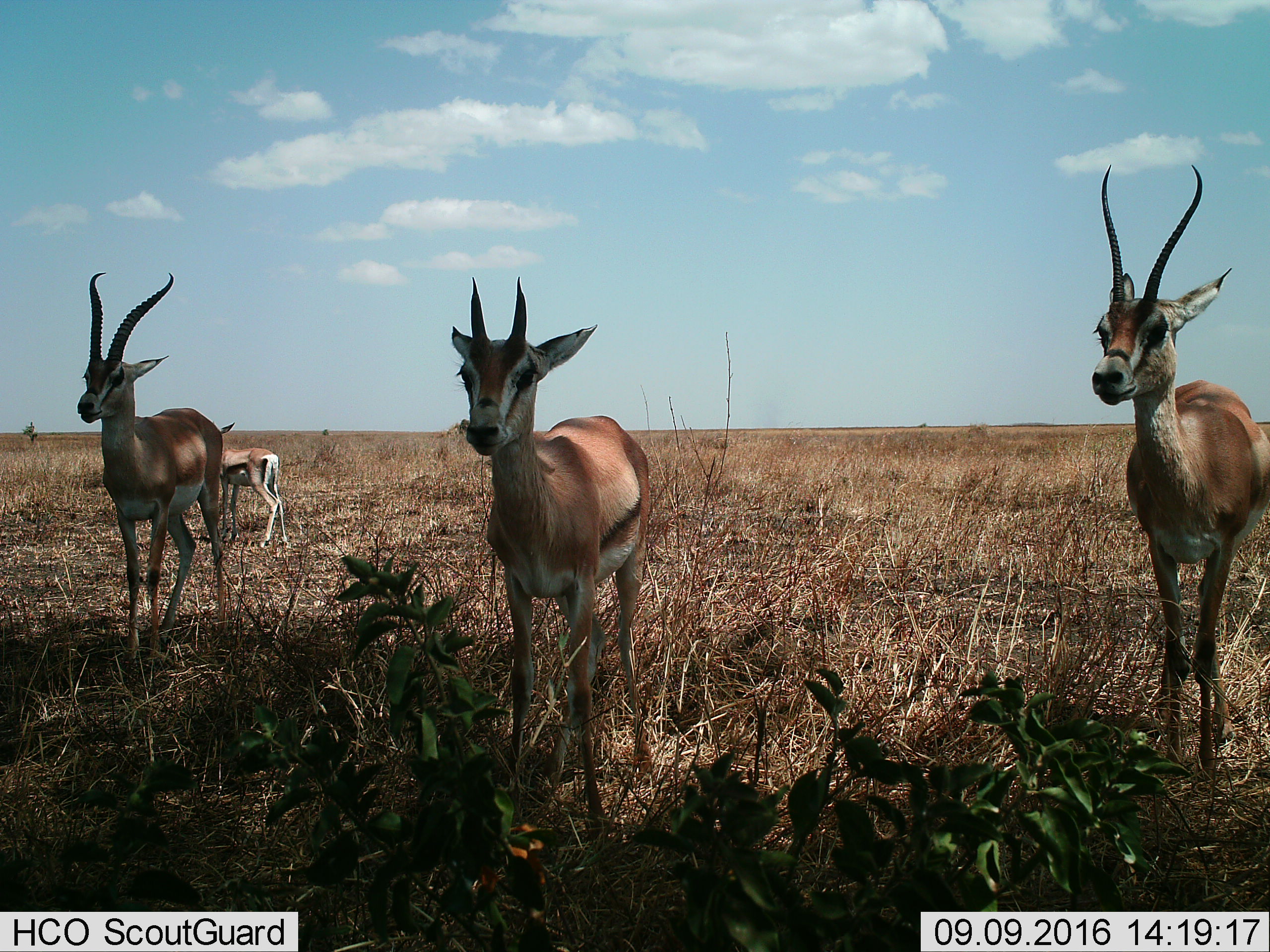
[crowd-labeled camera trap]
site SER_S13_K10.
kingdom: Animalia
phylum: Chordata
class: Mammalia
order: Artiodactyla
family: Bovidae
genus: Eudorcas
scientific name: Eudorcas thomsonii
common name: thomson's gazelle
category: gazellethomsons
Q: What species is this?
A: Gazellethomsons (thomson's gazelle) (Eudorcas thomsonii).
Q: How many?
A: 4.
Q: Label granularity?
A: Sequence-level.